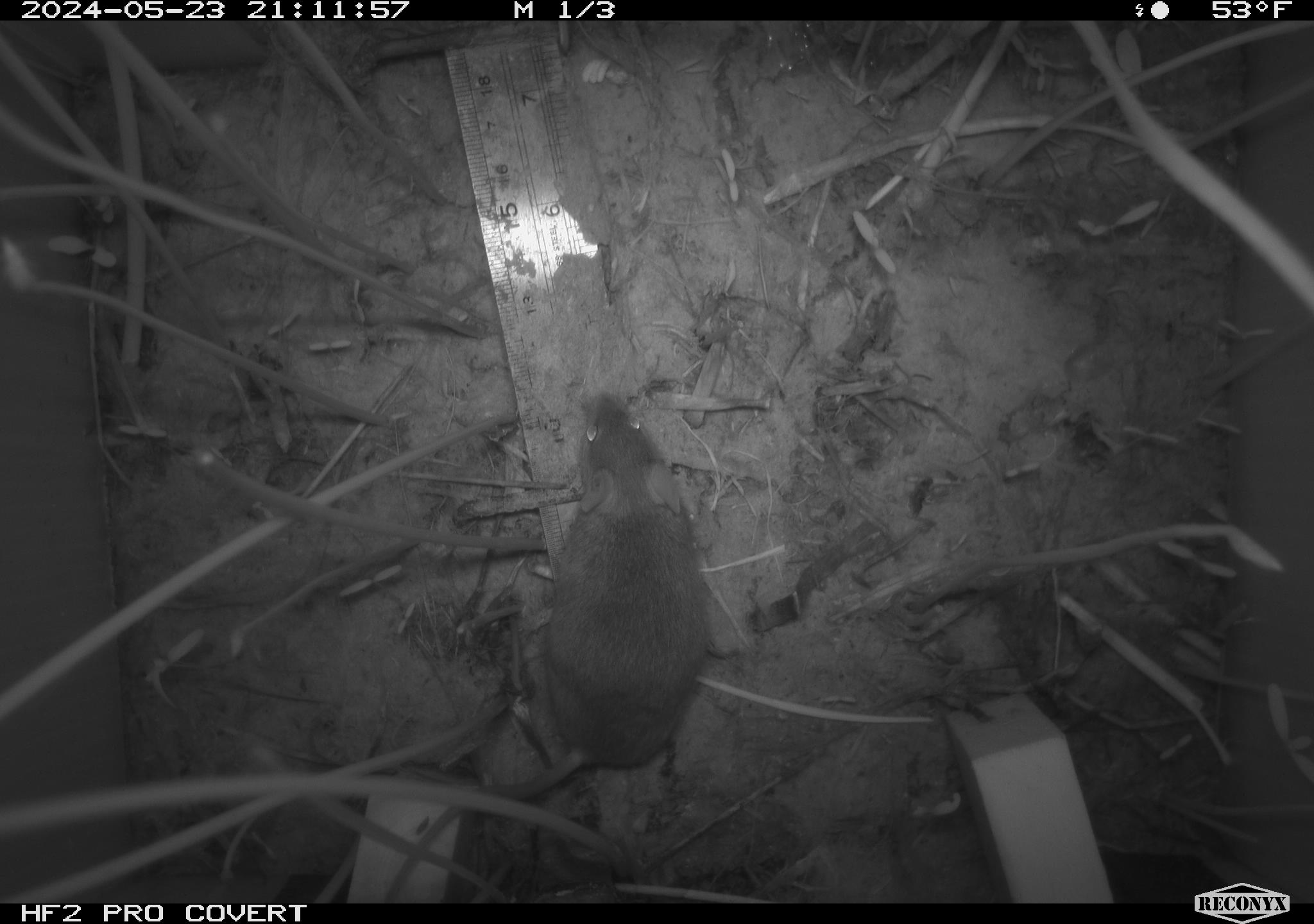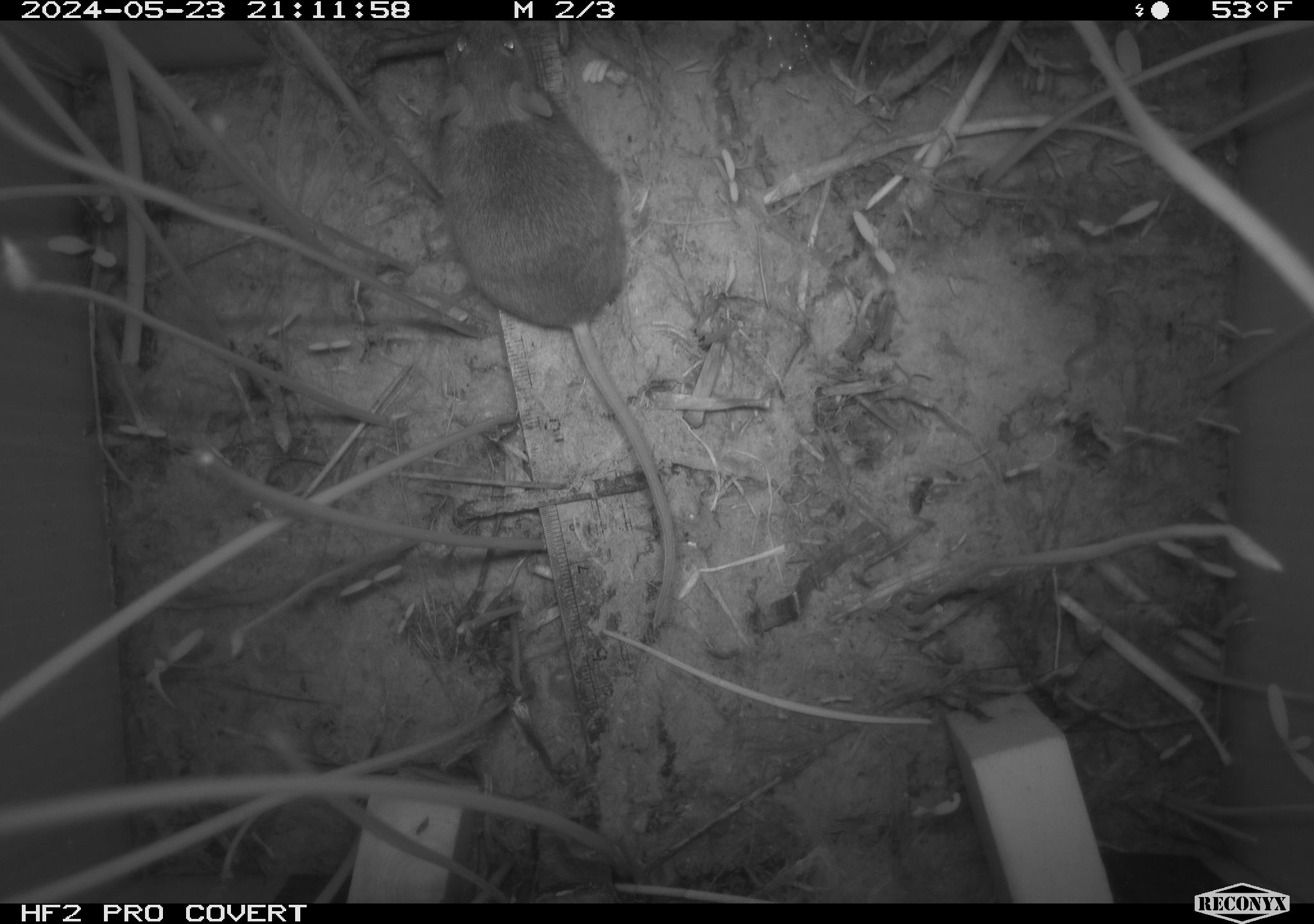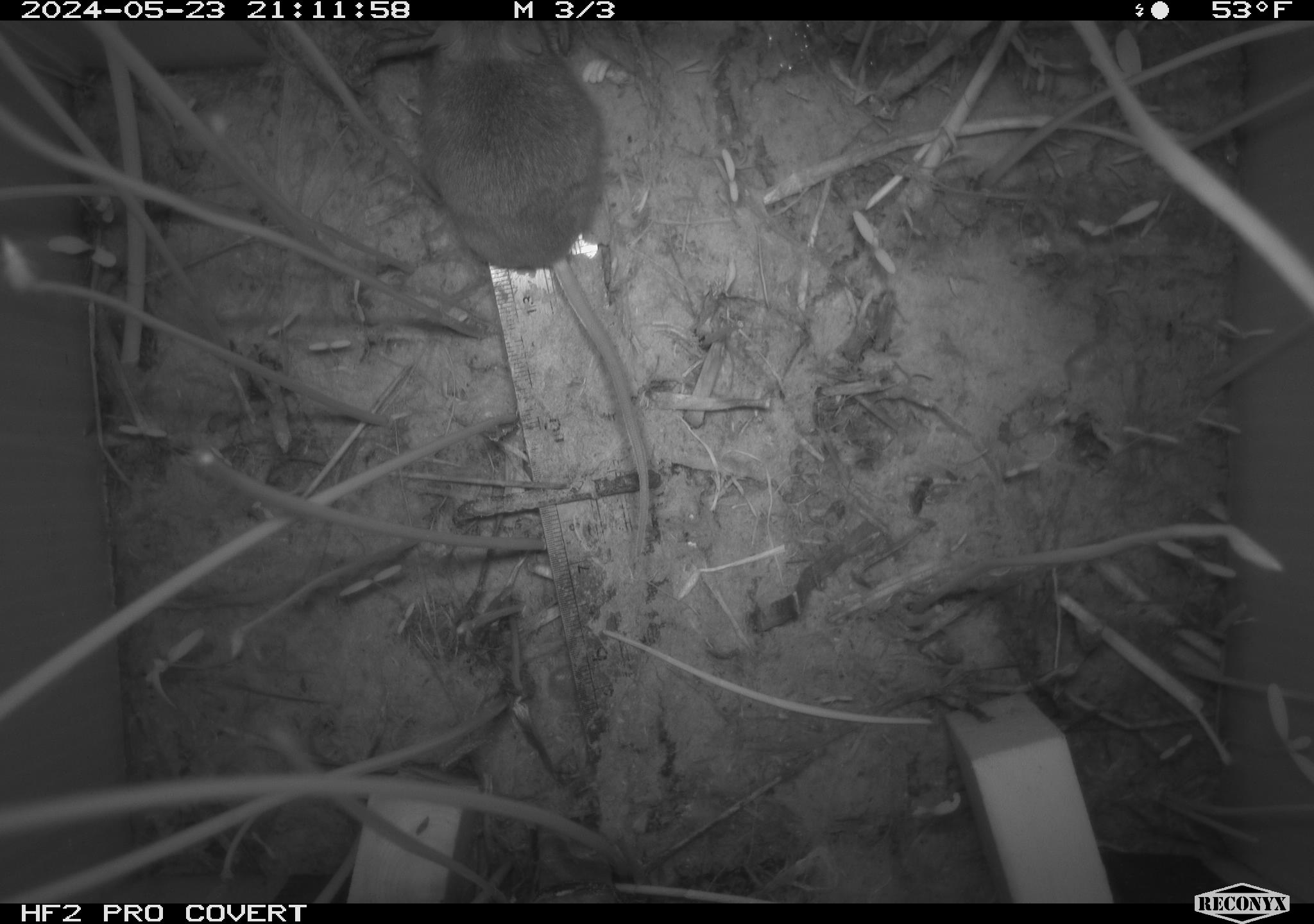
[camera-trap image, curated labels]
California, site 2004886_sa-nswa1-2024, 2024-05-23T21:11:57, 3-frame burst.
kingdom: Animalia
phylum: Chordata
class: Mammalia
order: Rodentia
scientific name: Rodentia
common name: rodent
Rodent (Rodentia).